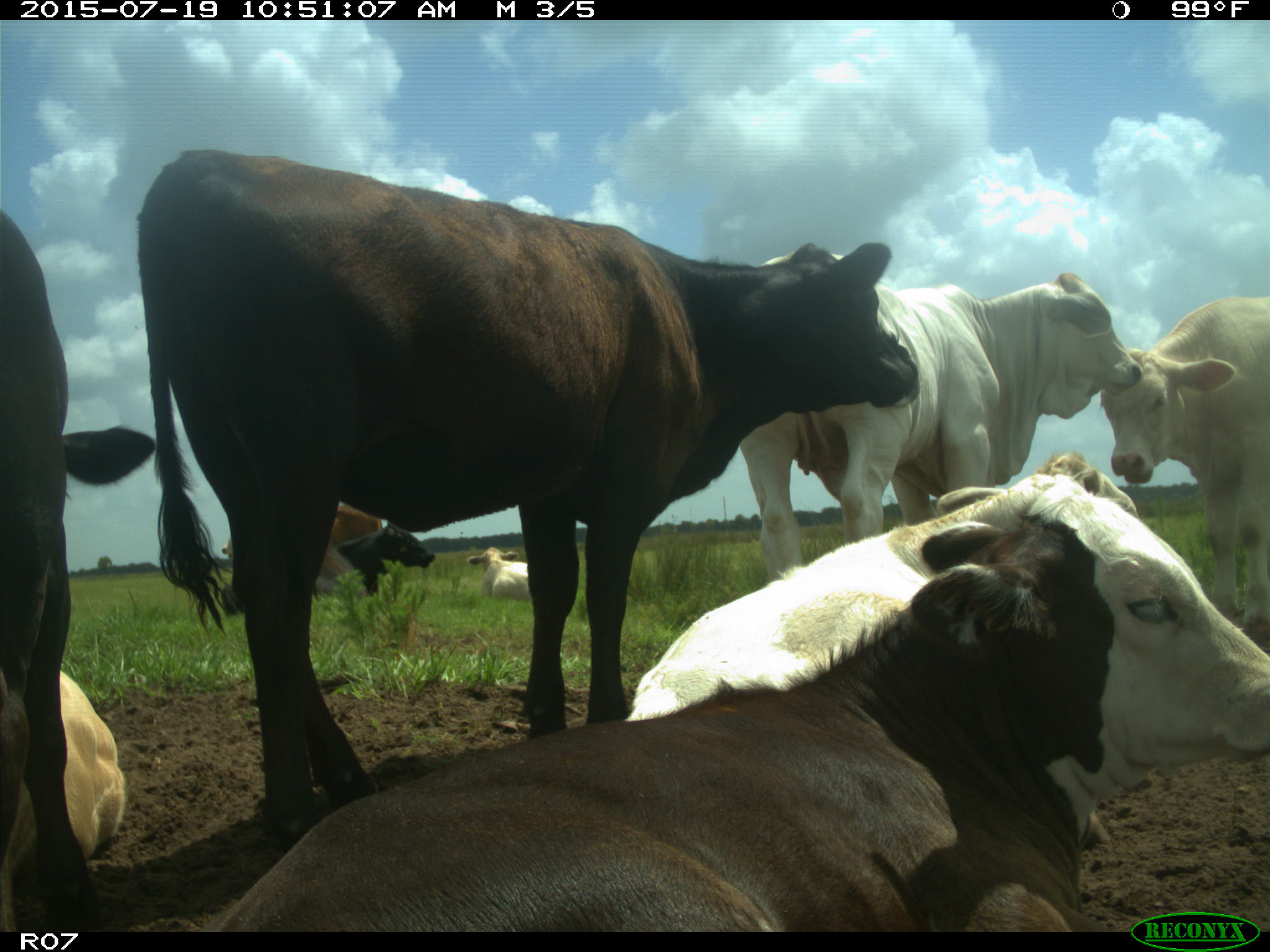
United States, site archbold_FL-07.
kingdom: Animalia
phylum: Chordata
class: Mammalia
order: Artiodactyla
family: Bovidae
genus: Bos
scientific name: Bos taurus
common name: domestic cow